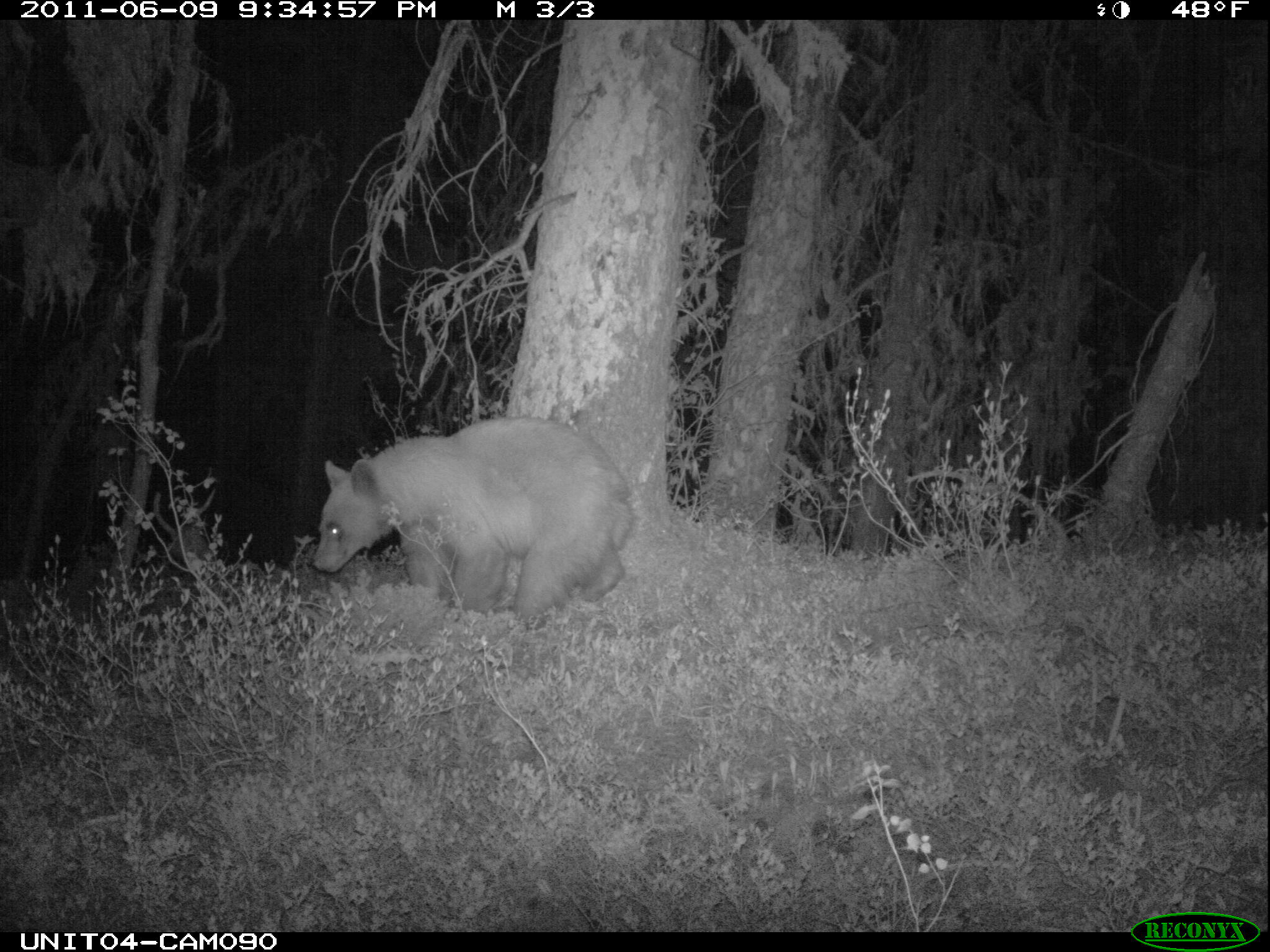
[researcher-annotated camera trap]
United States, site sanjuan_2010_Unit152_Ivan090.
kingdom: Animalia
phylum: Chordata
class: Mammalia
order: Carnivora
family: Ursidae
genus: Ursus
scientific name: Ursus americanus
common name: american black bear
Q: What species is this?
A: Ursus americanus (american black bear).